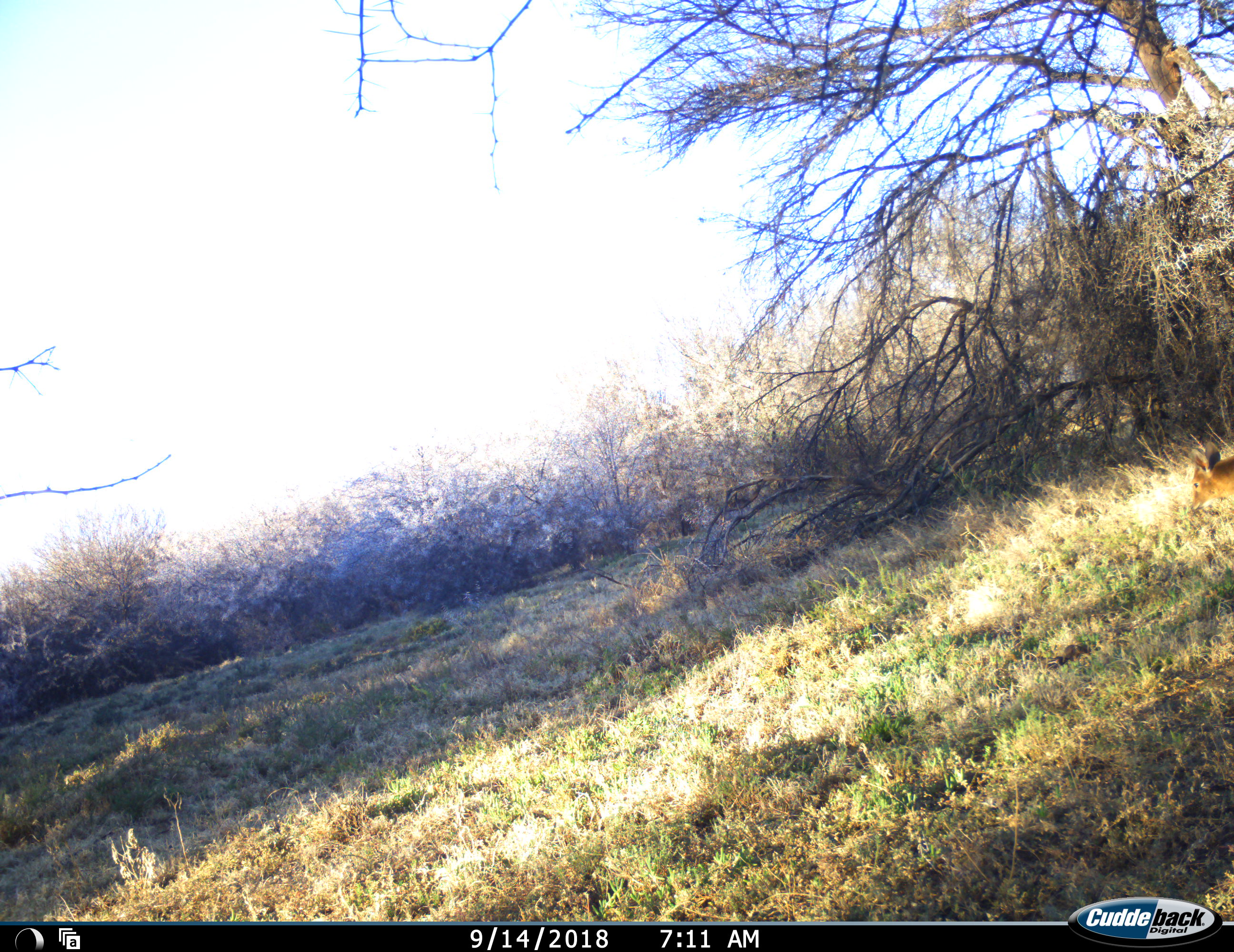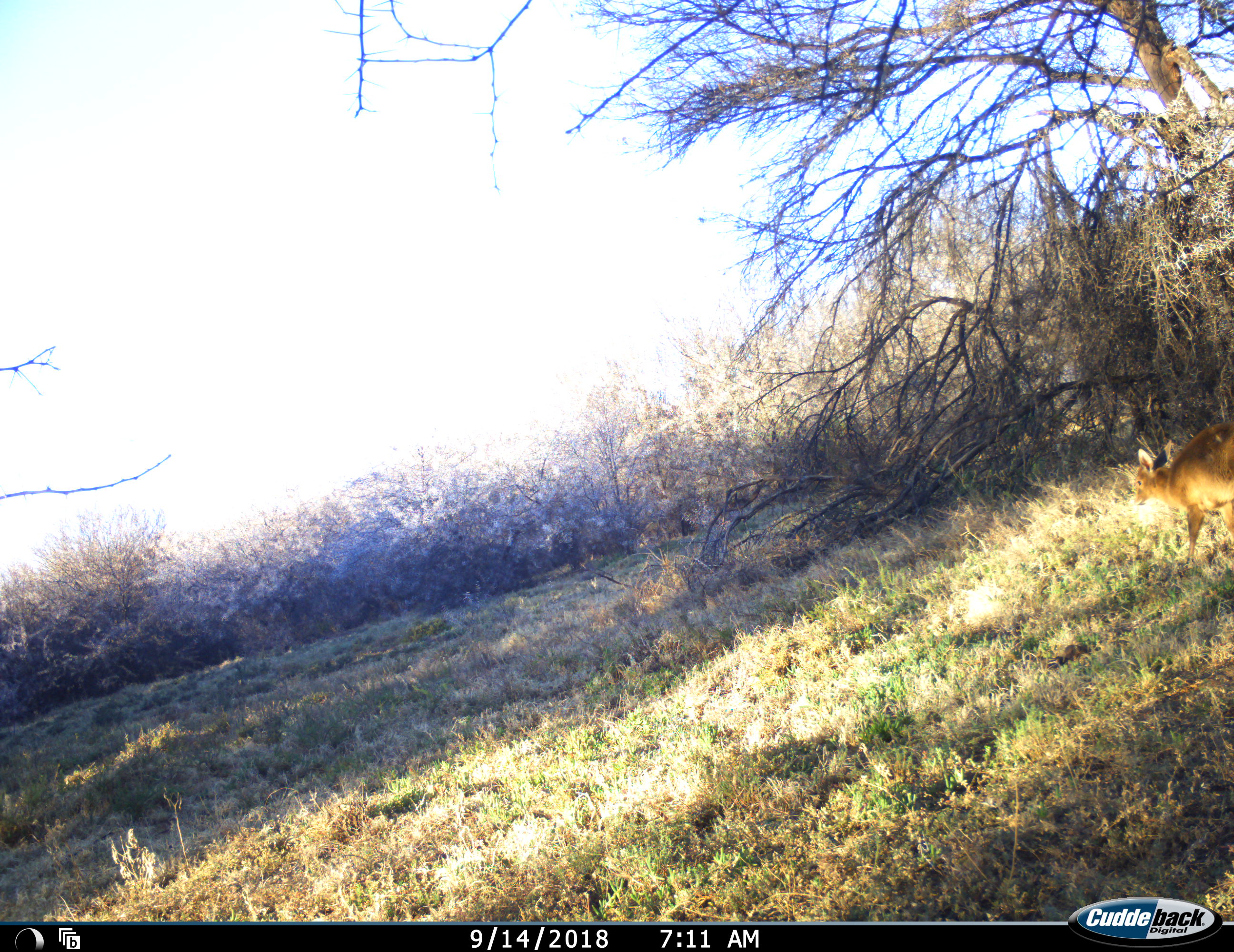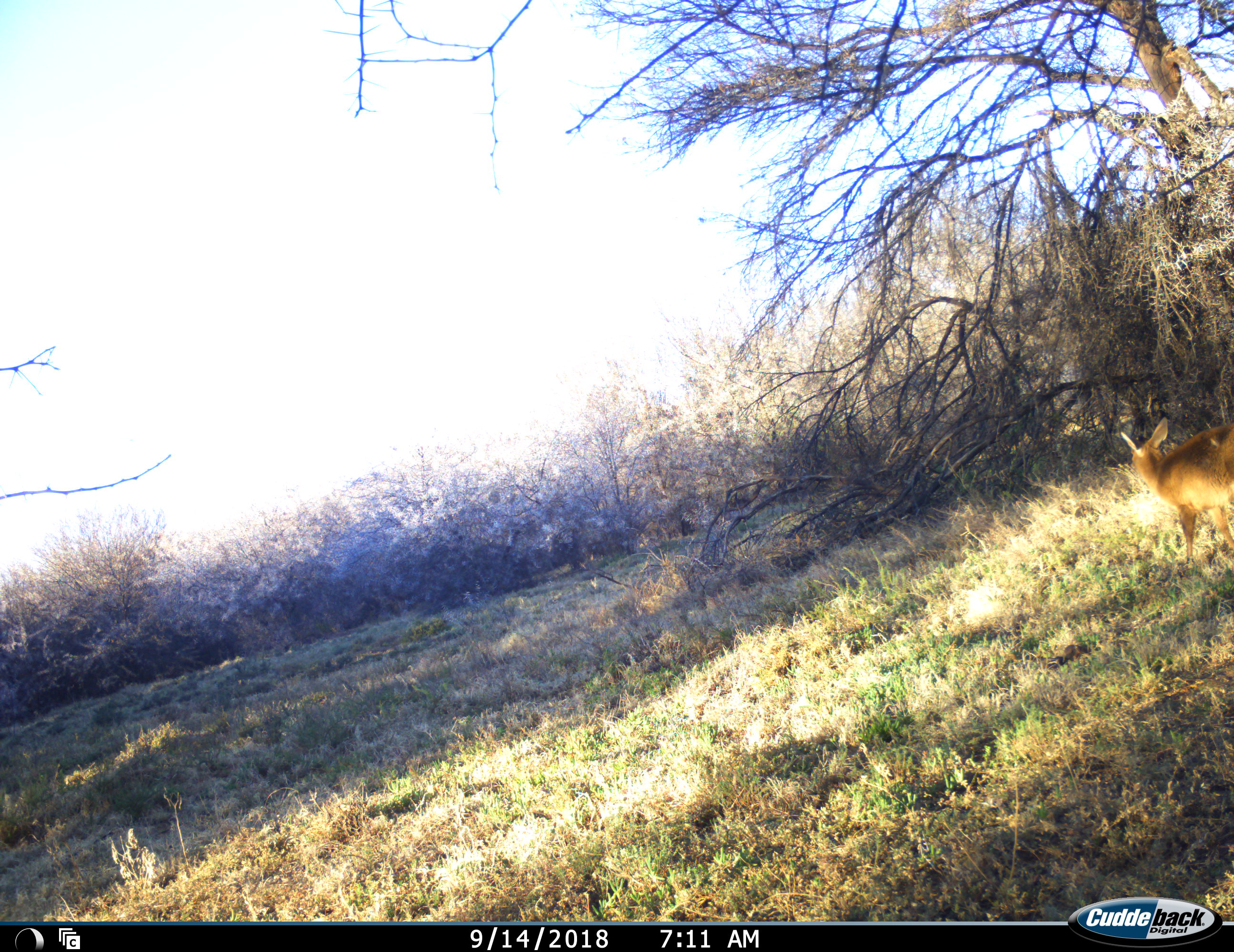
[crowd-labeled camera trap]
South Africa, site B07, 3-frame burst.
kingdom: Animalia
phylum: Chordata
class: Mammalia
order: Artiodactyla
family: Bovidae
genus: Sylvicapra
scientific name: Sylvicapra grimmia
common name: common grey duiker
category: duikercommongrey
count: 1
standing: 29%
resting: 0%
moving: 86%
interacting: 0%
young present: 0%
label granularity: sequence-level